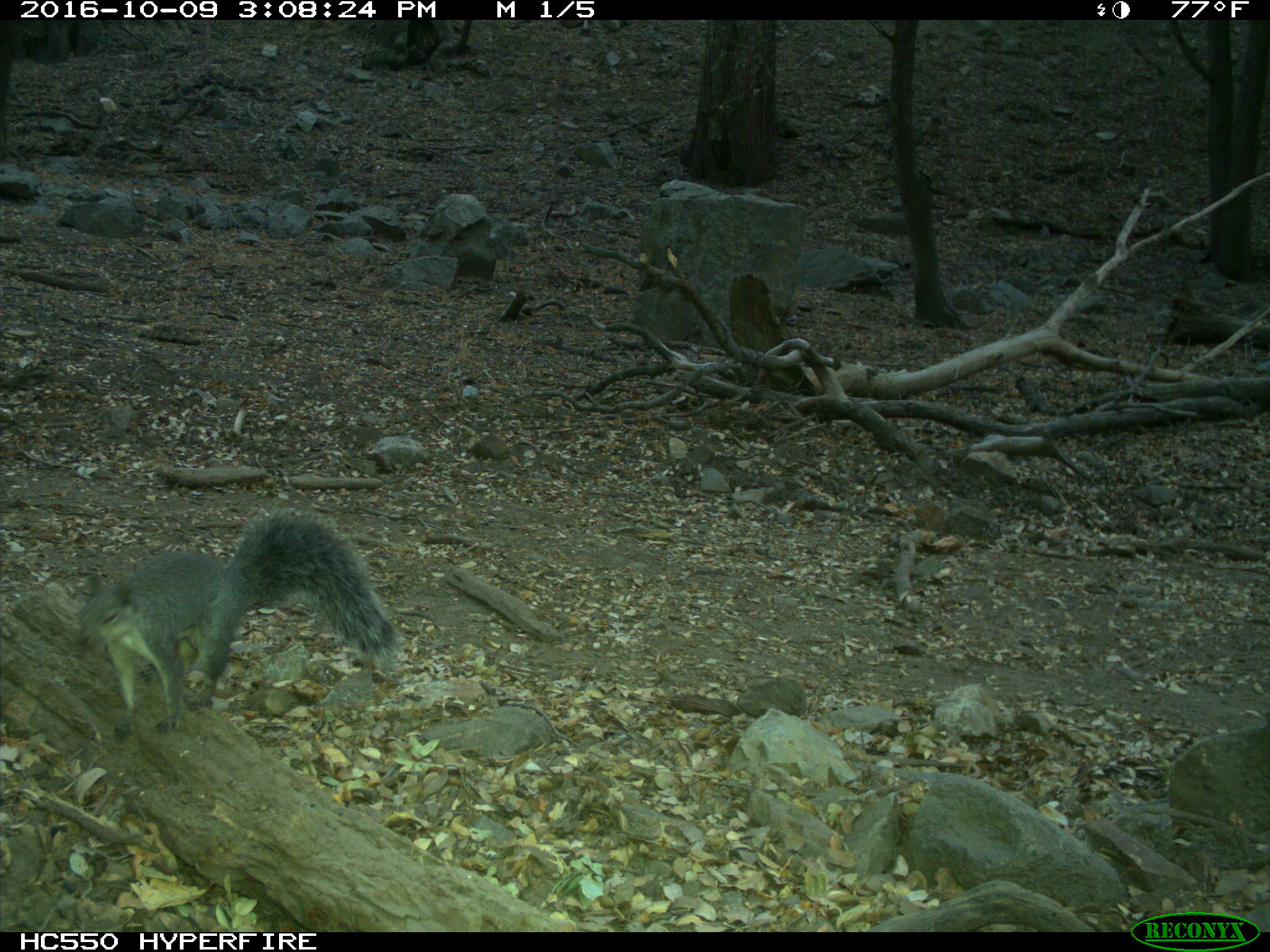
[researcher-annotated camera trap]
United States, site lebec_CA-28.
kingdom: Animalia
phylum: Chordata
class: Mammalia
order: Rodentia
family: Sciuridae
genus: Sciurus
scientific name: Sciurus carolinensis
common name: eastern gray squirrel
Sciurus carolinensis (eastern gray squirrel).